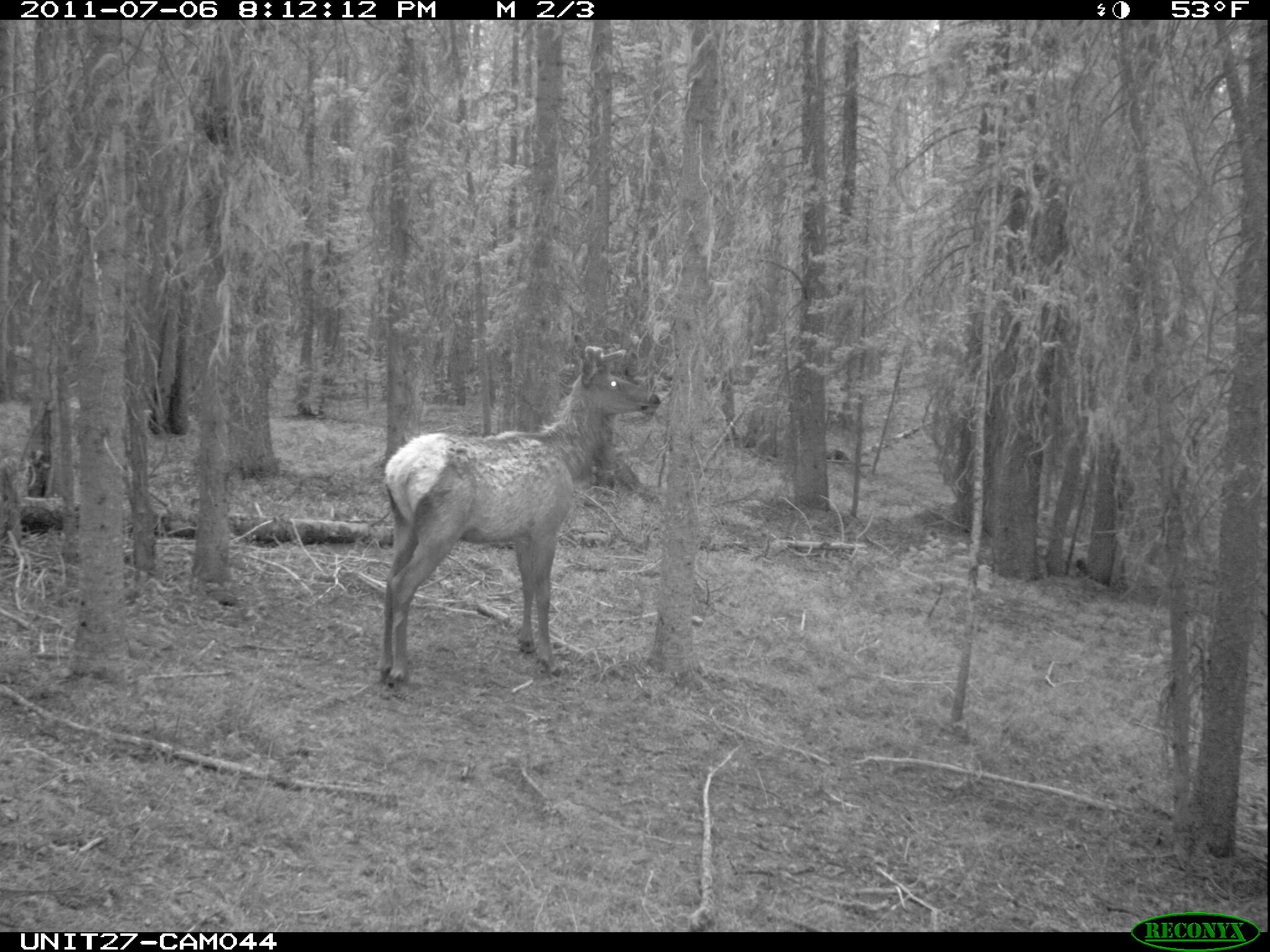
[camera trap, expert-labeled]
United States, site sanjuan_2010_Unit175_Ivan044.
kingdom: Animalia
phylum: Chordata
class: Mammalia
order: Artiodactyla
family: Cervidae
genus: Cervus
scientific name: Cervus elaphus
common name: red deer